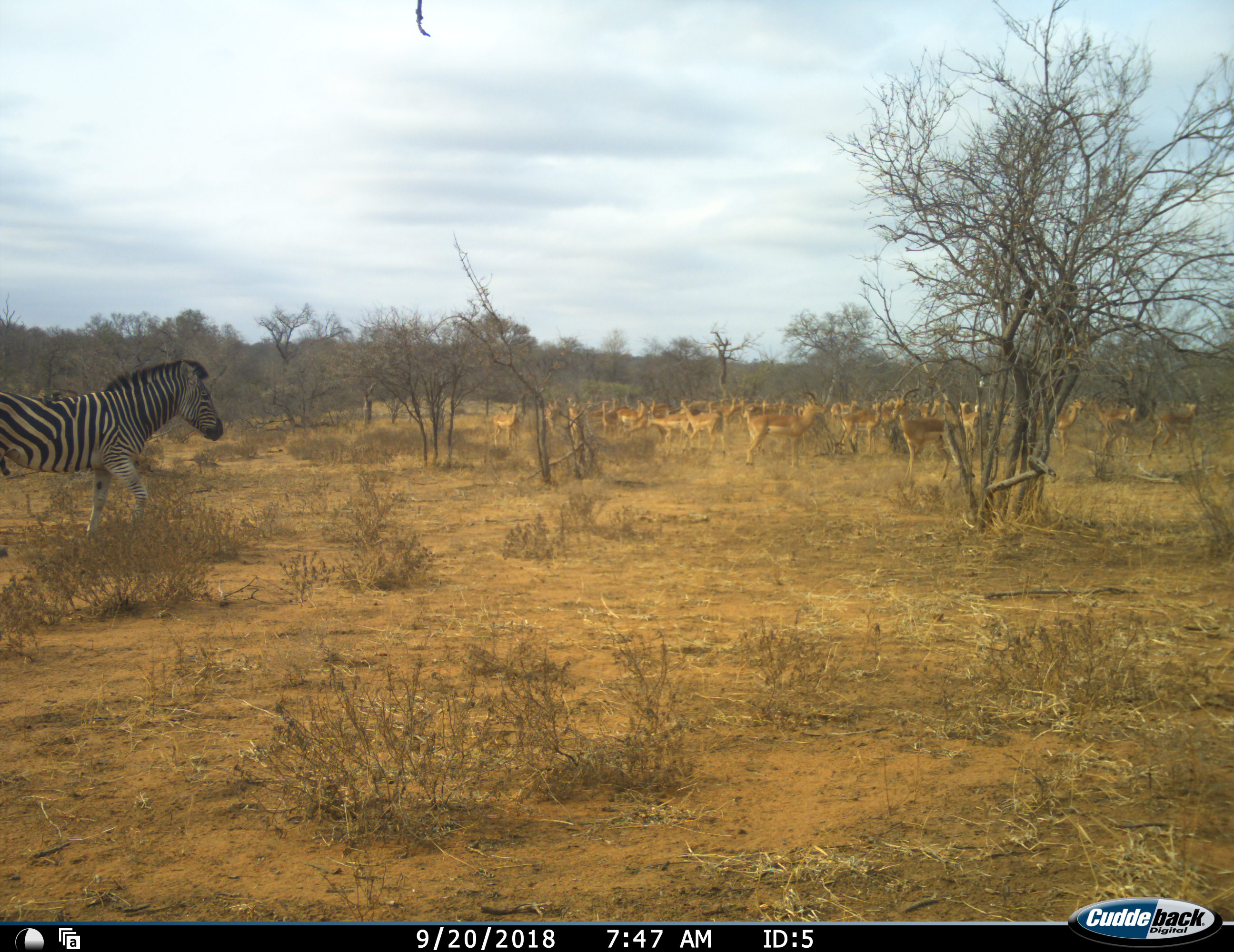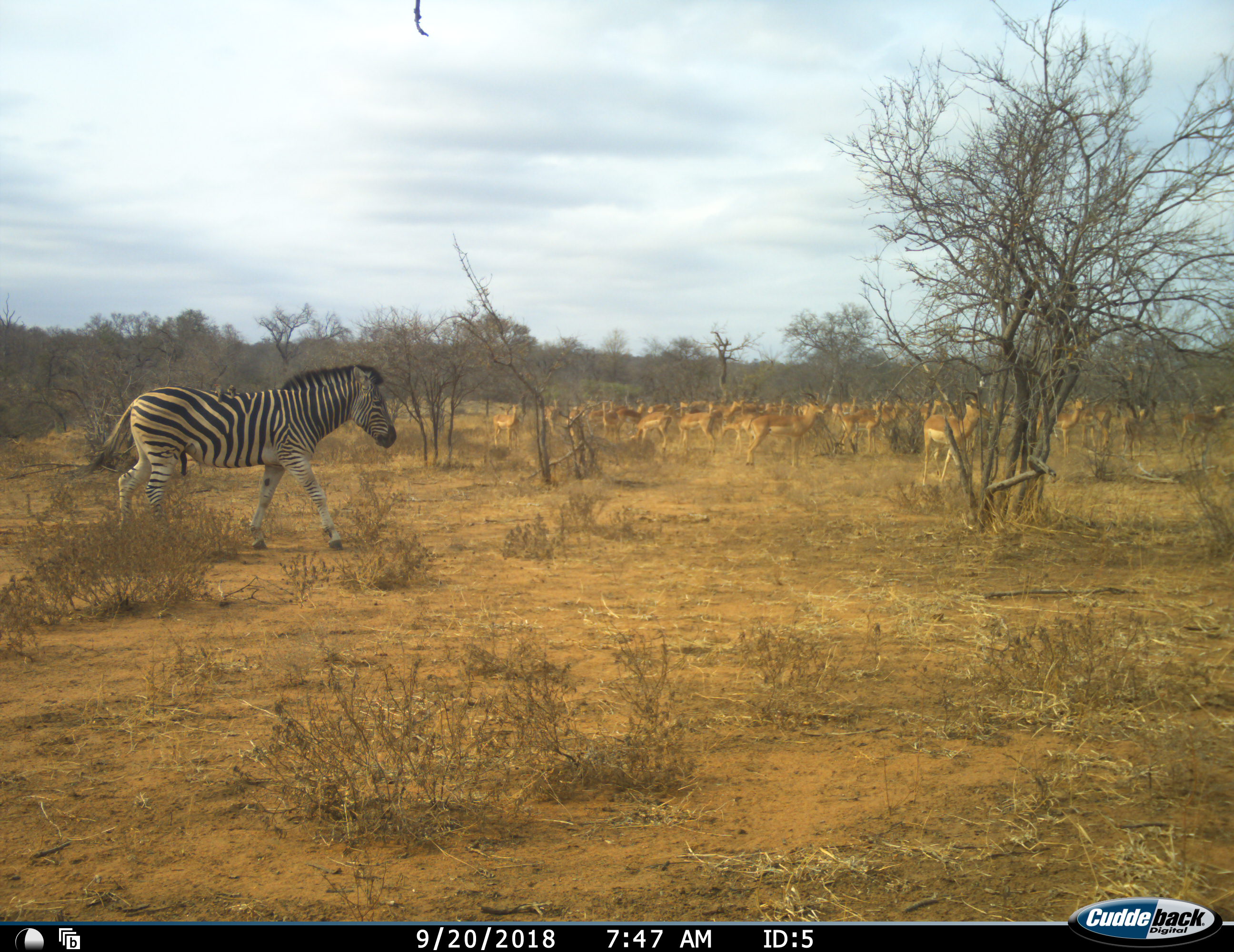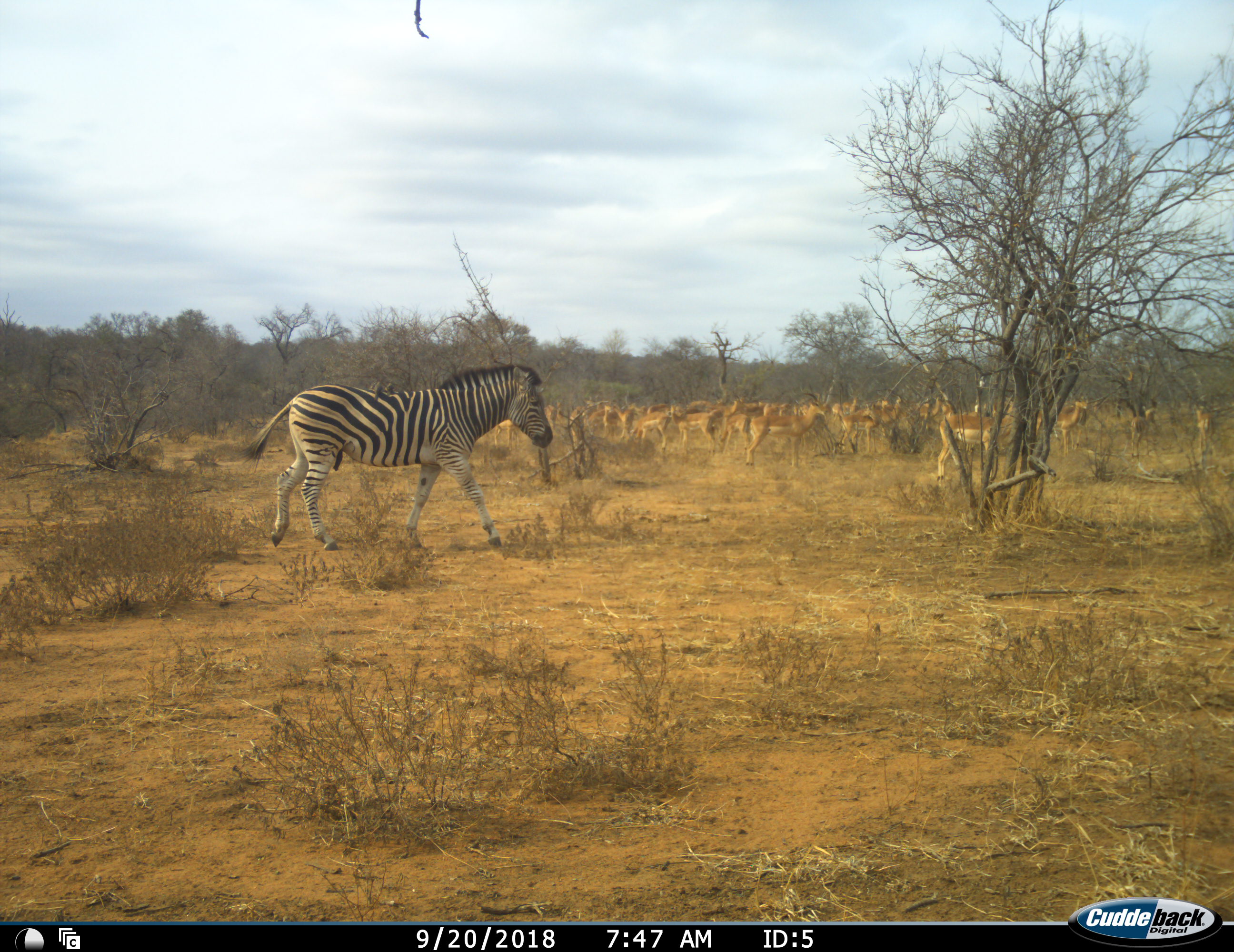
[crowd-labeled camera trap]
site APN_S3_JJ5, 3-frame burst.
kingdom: Animalia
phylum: Chordata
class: Mammalia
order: Artiodactyla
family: Bovidae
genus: Aepyceros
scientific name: Aepyceros melampus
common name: impala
Impala (Aepyceros melampus), count 11-50. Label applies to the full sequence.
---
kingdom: Animalia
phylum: Chordata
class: Mammalia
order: Perissodactyla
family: Equidae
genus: Equus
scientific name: Equus quagga burchellii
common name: burchell's zebra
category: zebraburchells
Zebraburchells (burchell's zebra) (Equus quagga burchellii), count 1. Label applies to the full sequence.